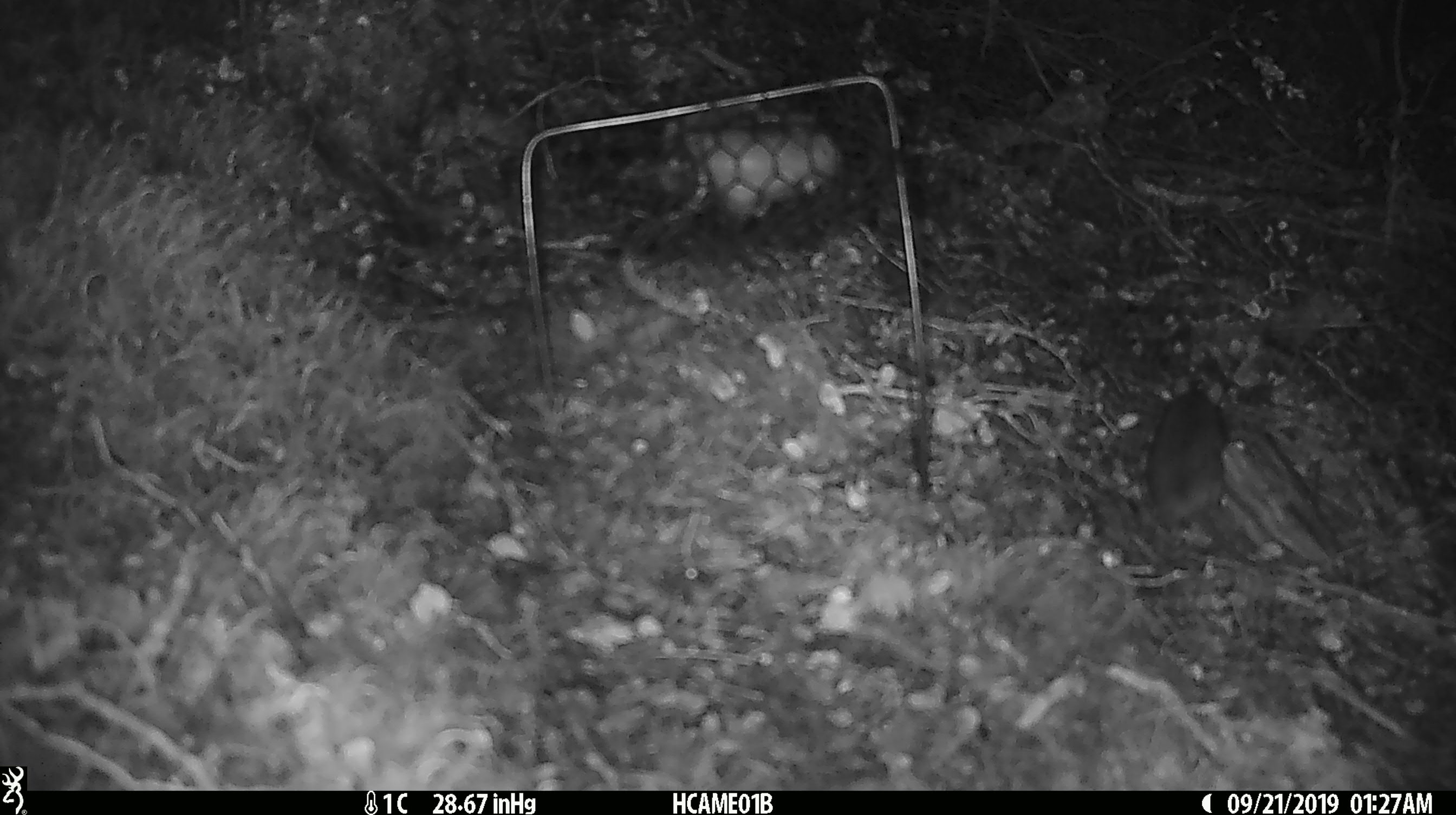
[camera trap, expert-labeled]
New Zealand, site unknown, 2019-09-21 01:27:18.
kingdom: Animalia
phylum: Chordata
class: Mammalia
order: Rodentia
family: Muridae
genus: Mus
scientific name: Mus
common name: mouse